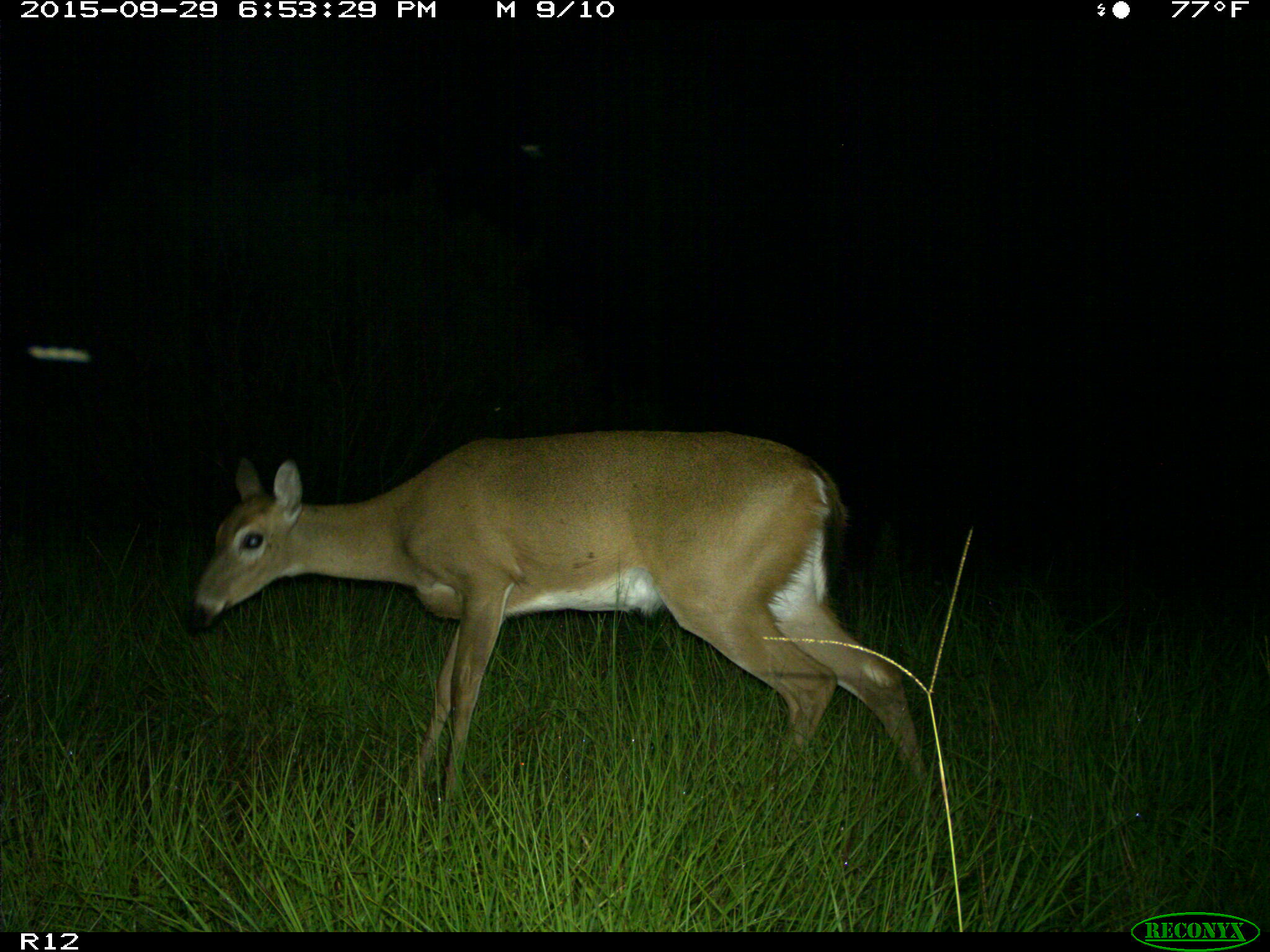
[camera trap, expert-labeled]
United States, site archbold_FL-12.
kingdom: Animalia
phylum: Chordata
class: Mammalia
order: Artiodactyla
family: Cervidae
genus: Odocoileus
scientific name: Odocoileus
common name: deer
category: unidentified deer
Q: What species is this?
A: Unidentified deer (deer) (Odocoileus).